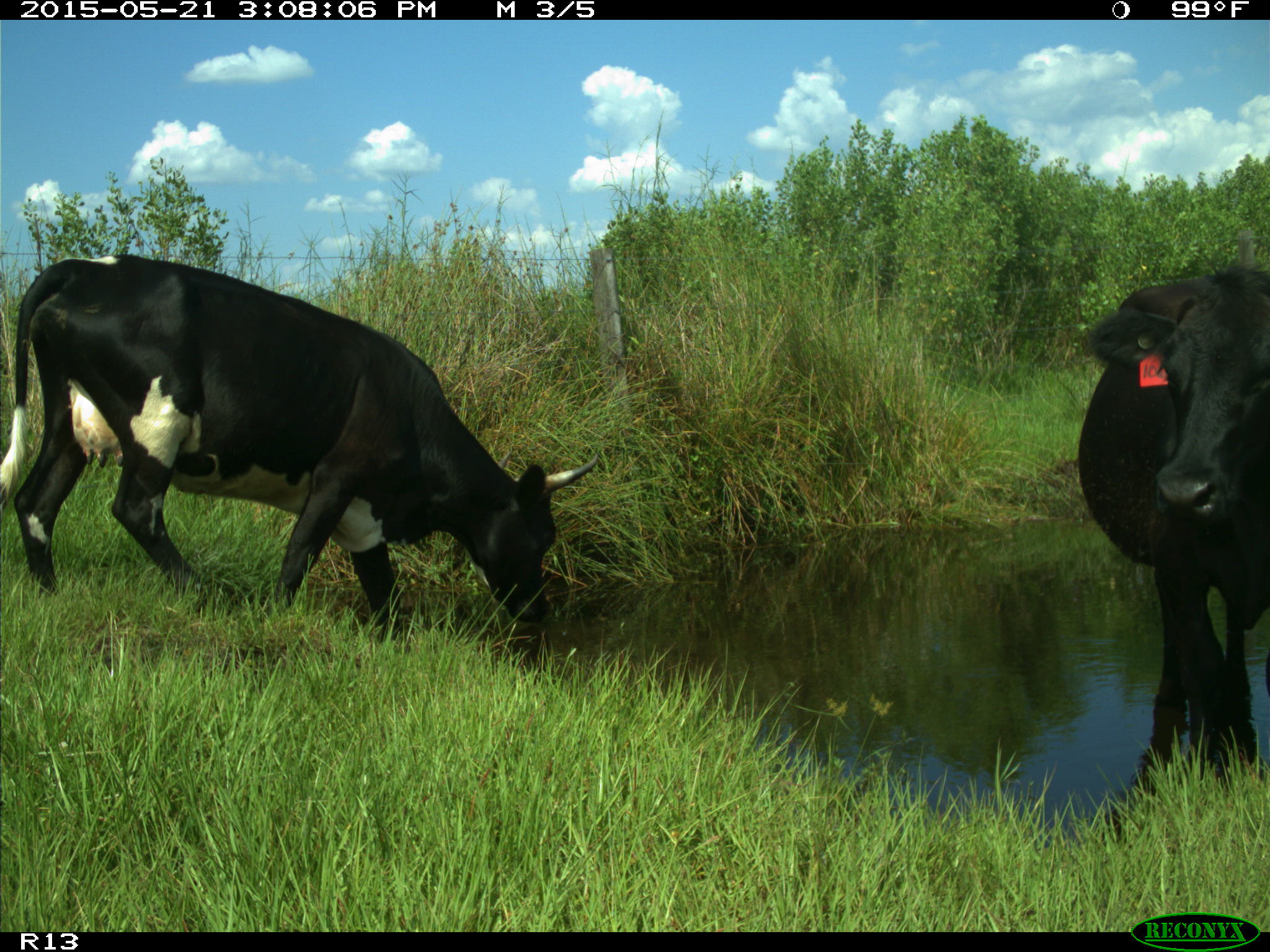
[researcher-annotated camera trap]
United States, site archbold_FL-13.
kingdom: Animalia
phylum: Chordata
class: Mammalia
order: Artiodactyla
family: Bovidae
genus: Bos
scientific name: Bos taurus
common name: domestic cow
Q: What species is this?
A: Bos taurus (domestic cow).